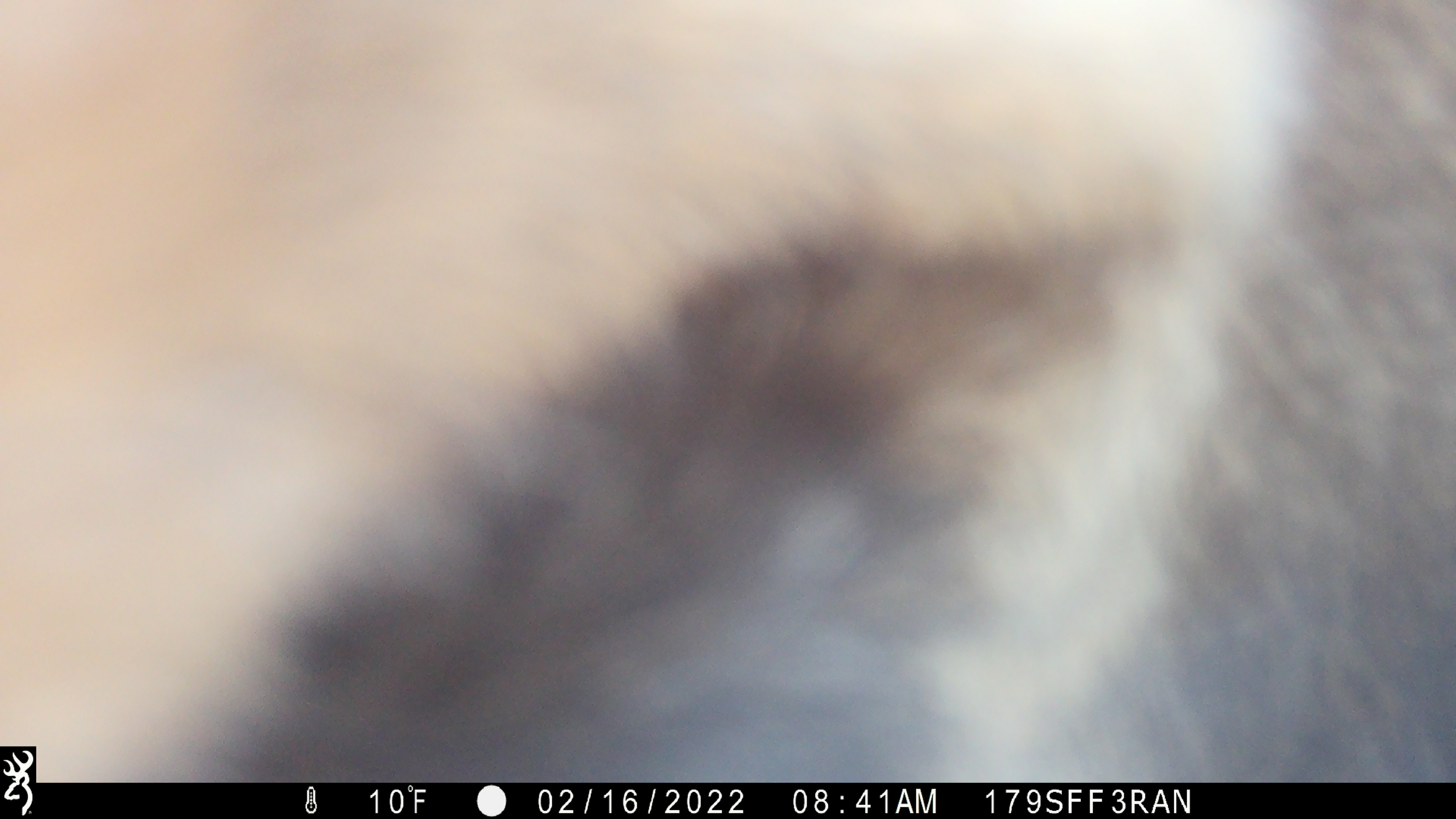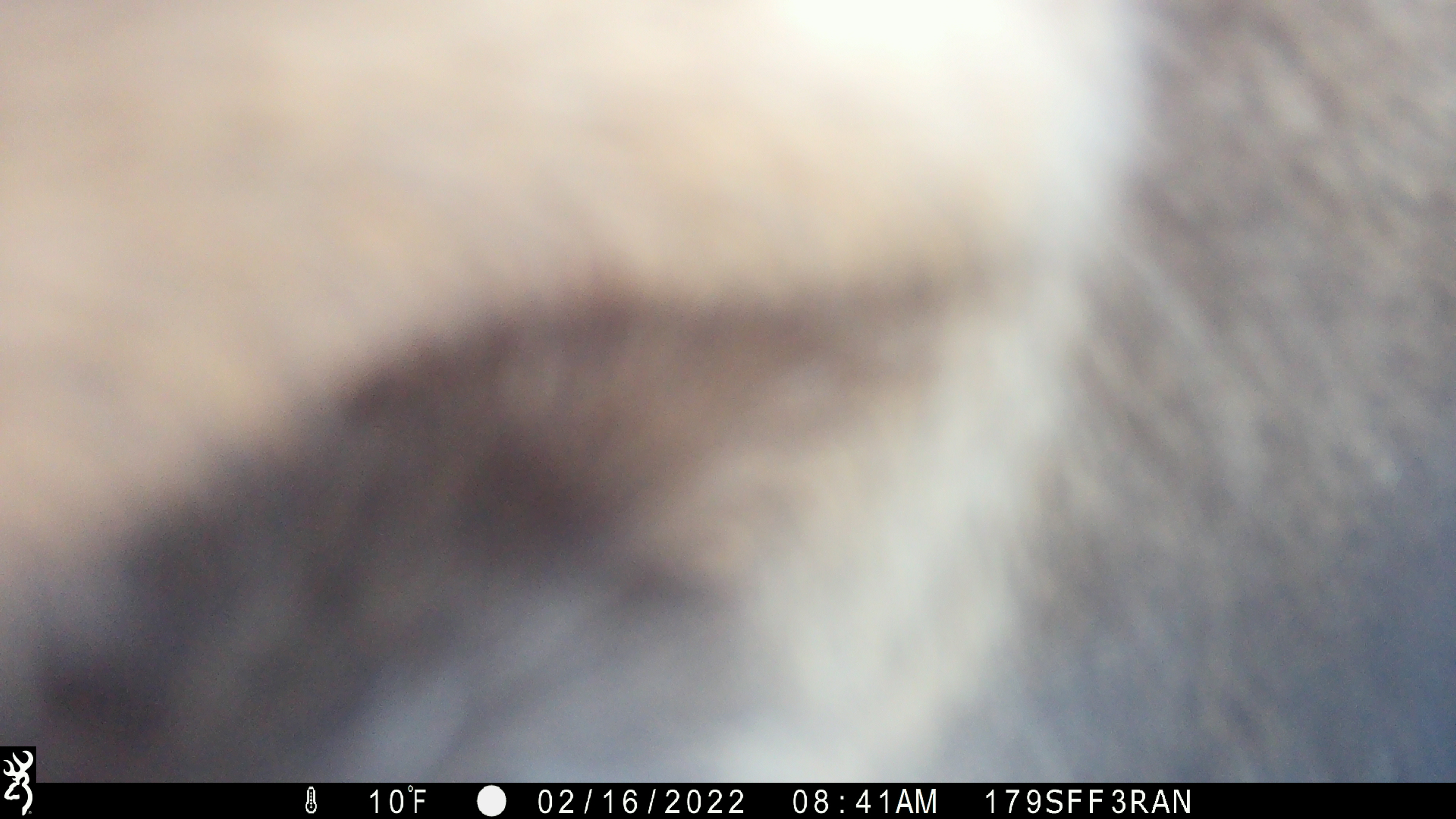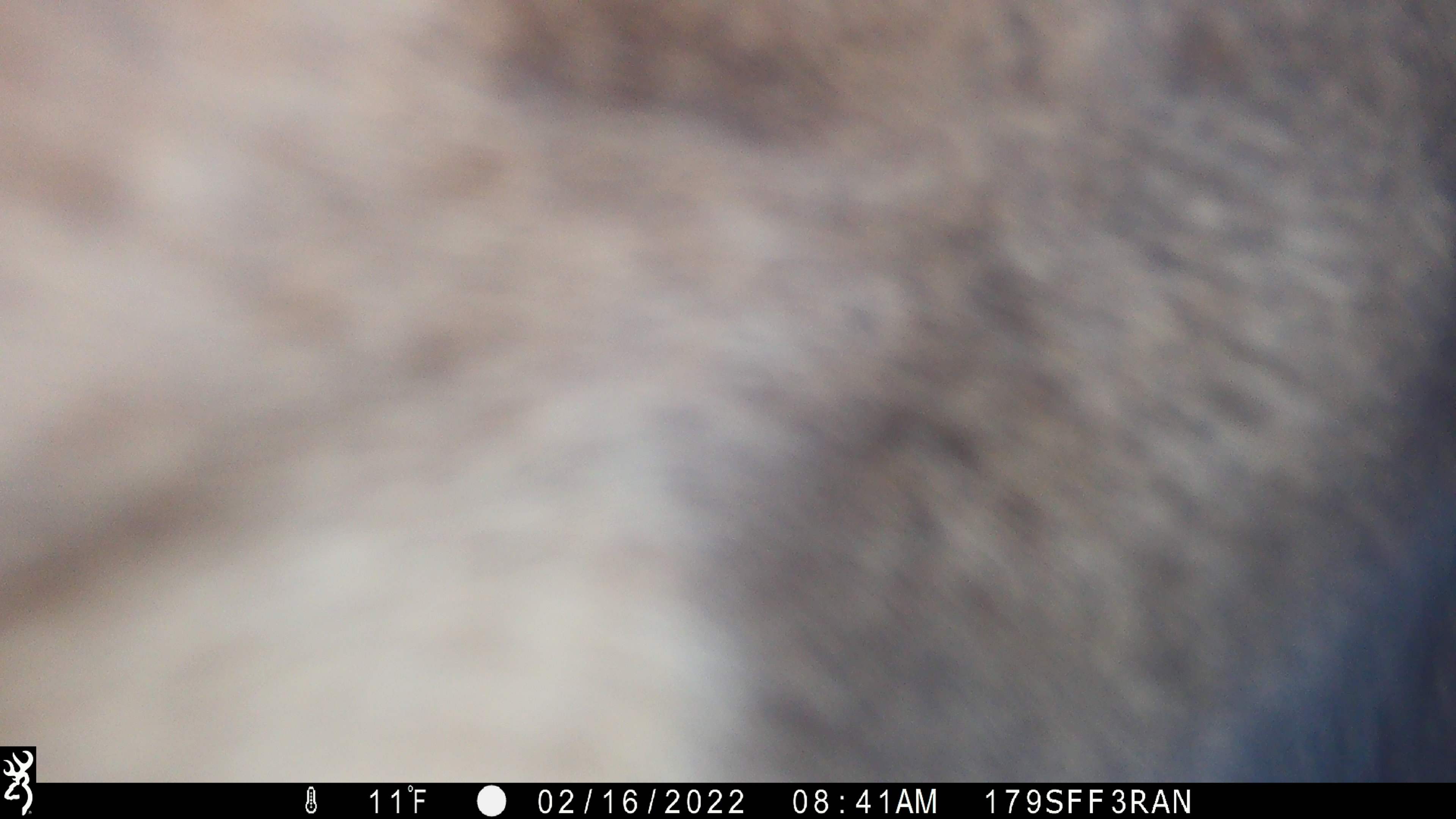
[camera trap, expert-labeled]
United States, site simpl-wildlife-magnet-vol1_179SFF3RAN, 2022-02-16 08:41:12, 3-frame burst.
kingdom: Animalia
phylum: Chordata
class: Mammalia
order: Artiodactyla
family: Cervidae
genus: Alces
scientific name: Alces alces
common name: moose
Moose (Alces alces).